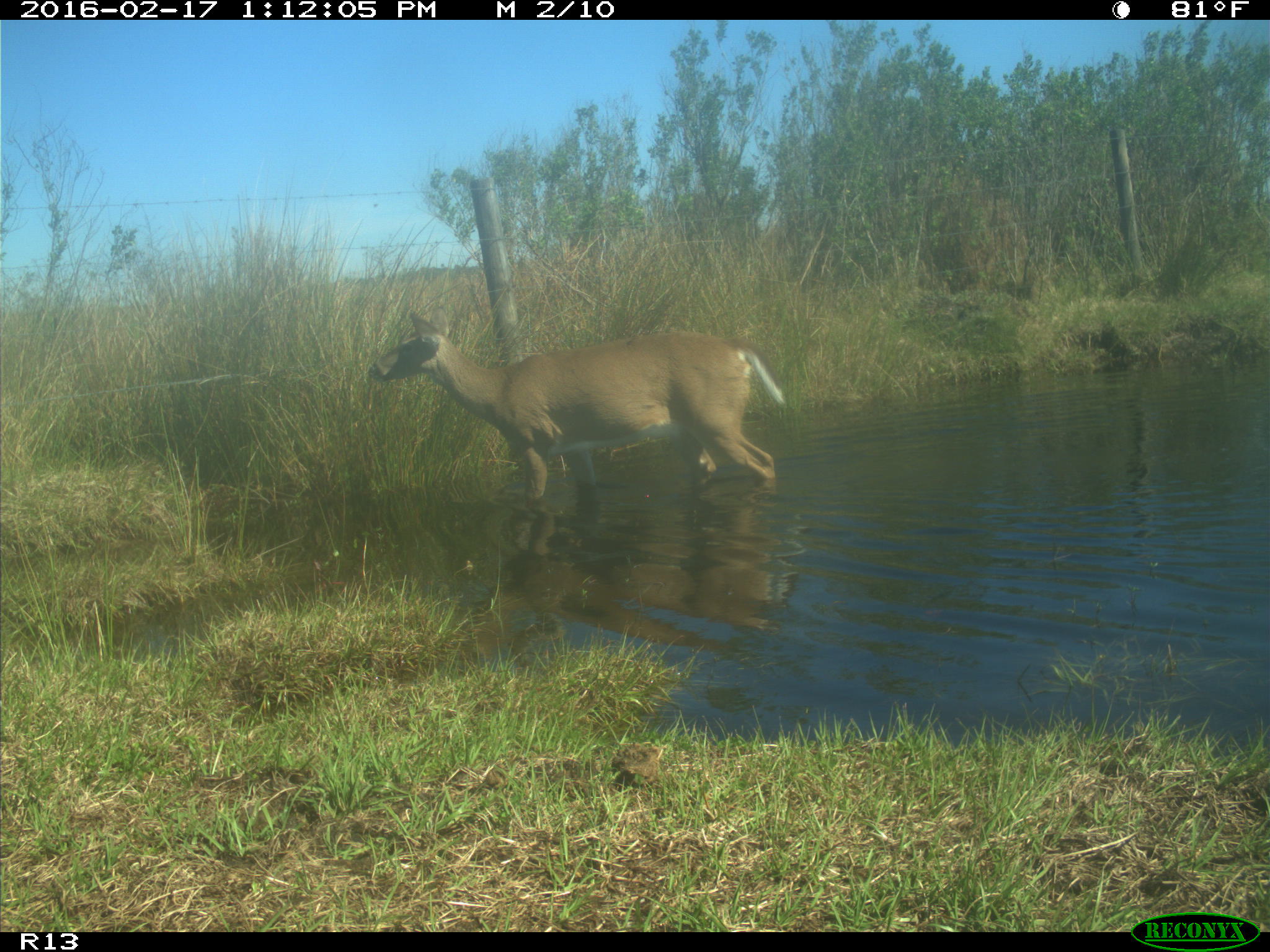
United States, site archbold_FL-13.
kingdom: Animalia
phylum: Chordata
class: Mammalia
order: Artiodactyla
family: Cervidae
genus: Odocoileus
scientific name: Odocoileus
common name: deer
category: unidentified deer